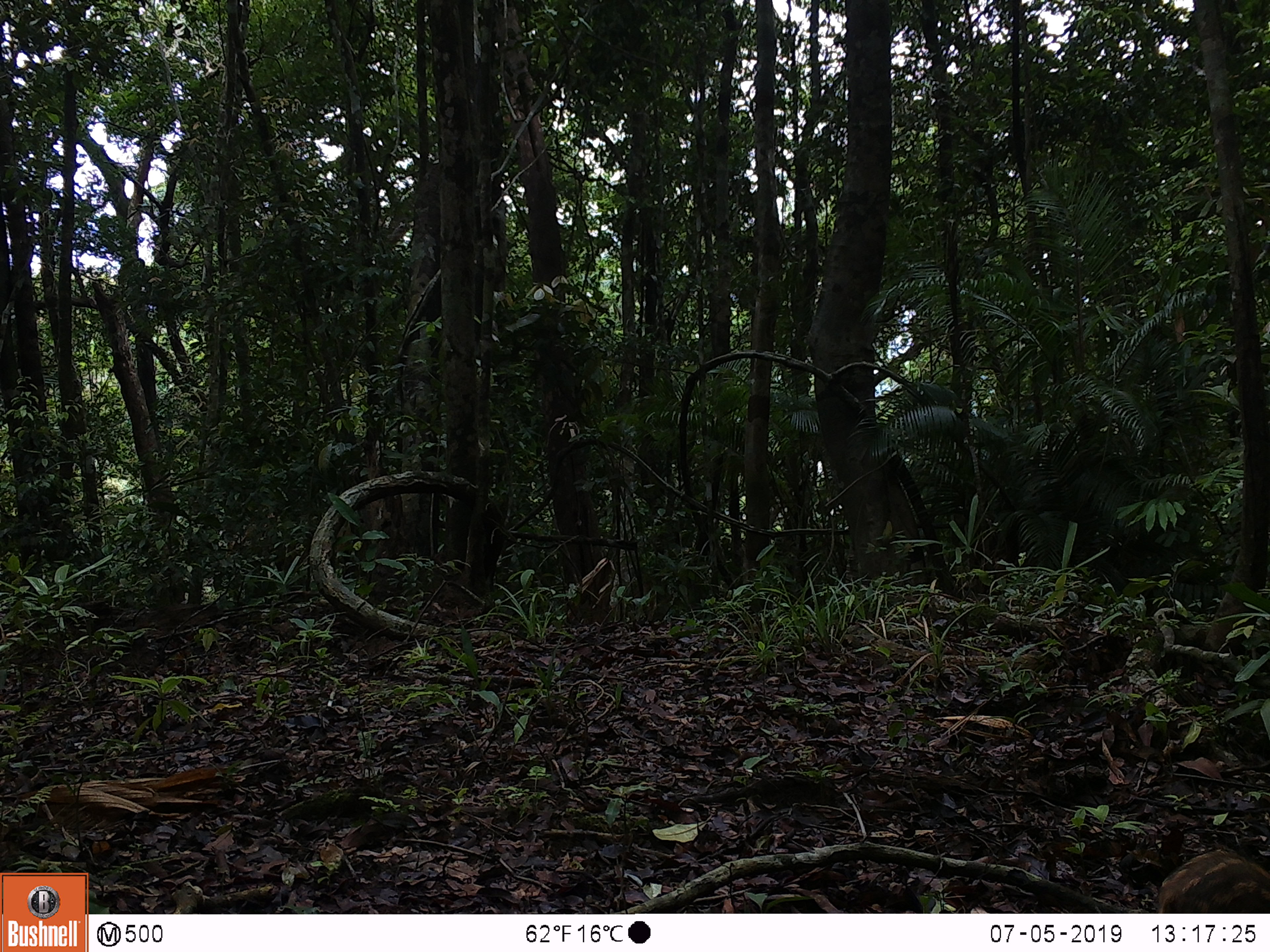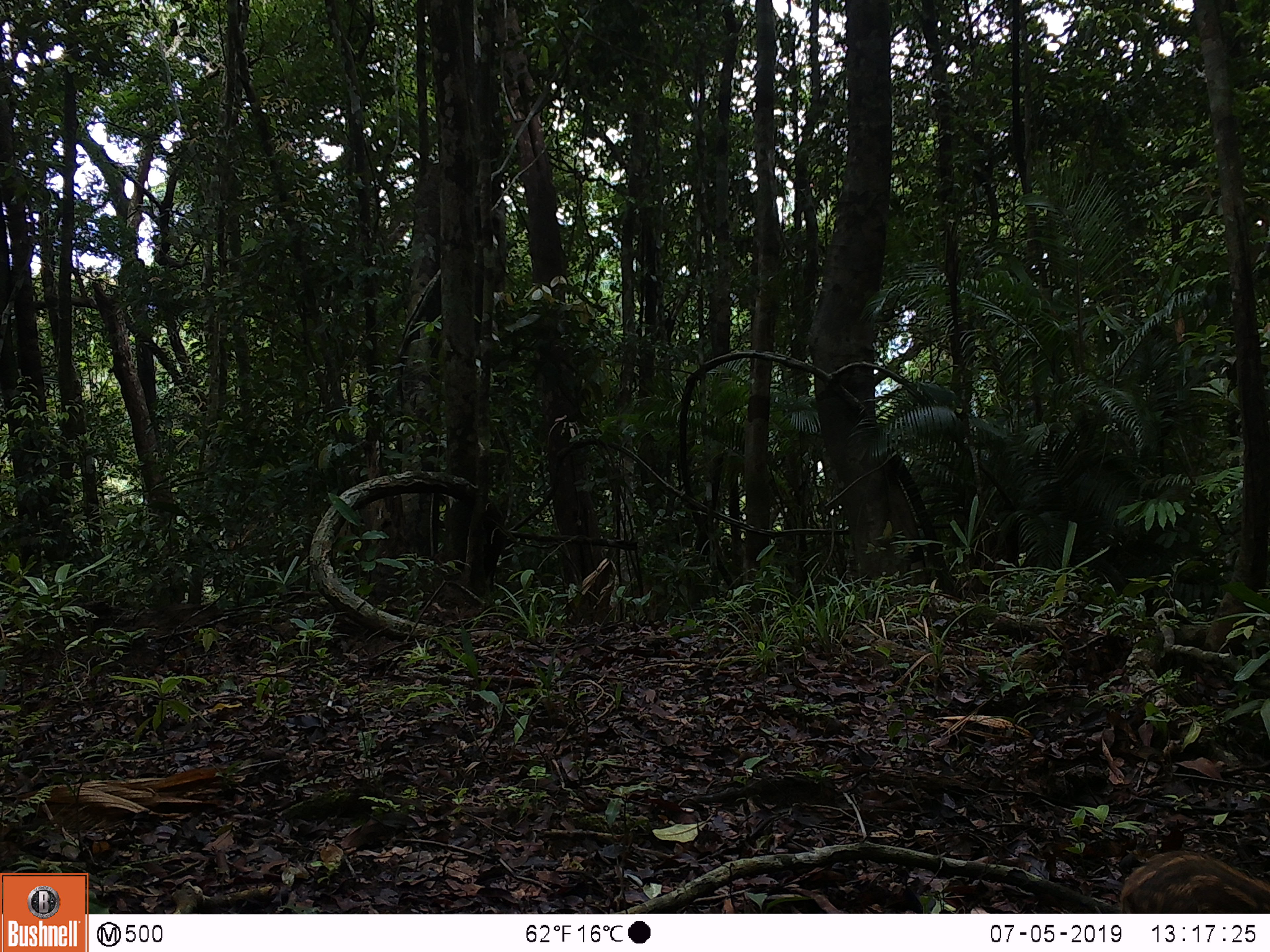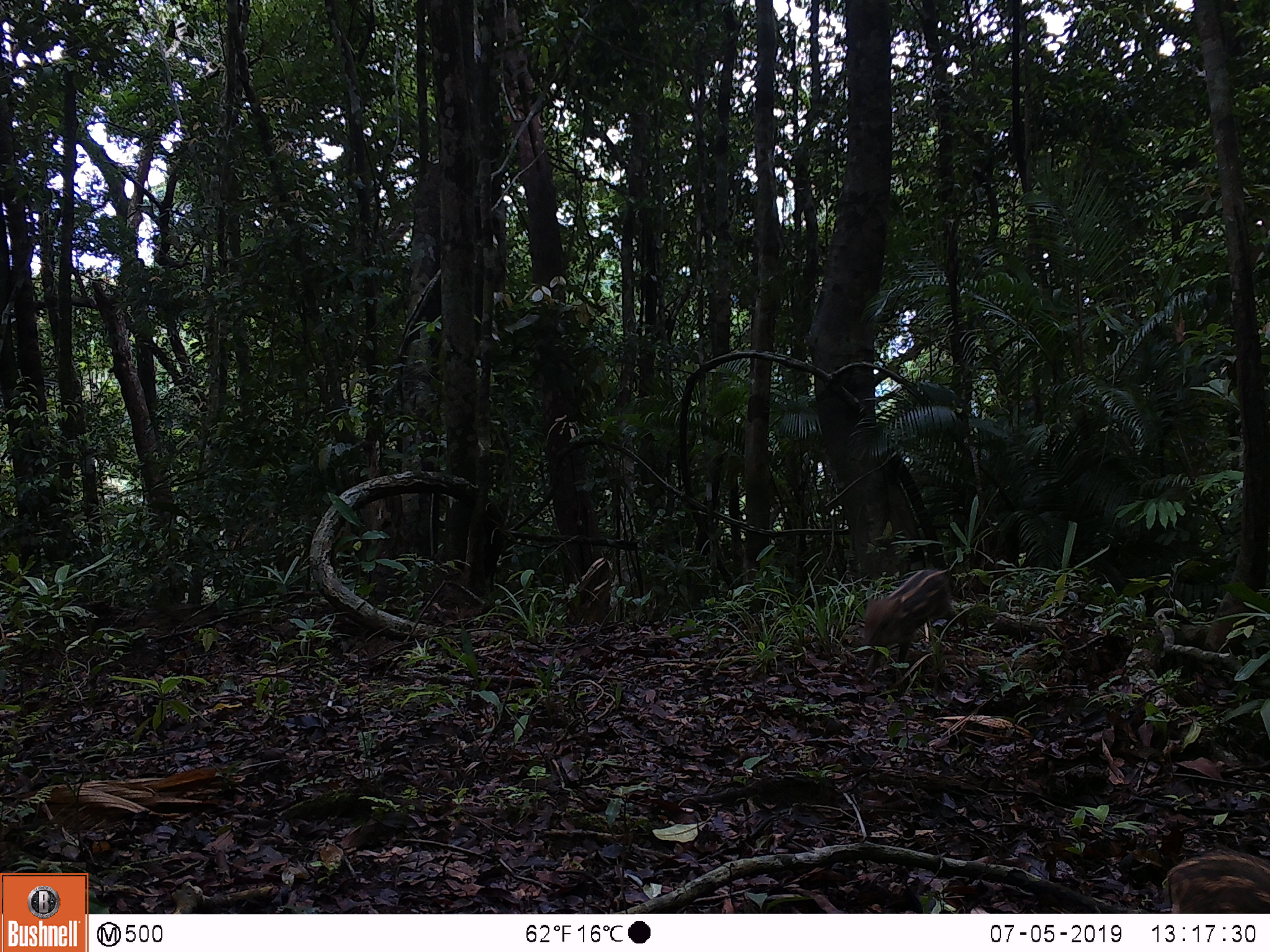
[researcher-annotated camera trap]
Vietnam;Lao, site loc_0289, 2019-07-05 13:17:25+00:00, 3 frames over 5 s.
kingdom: Animalia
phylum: Chordata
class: Mammalia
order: Artiodactyla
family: Suidae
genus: Sus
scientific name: Sus scrofa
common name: eurasian wild pig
Eurasian wild pig (Sus scrofa). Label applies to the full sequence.